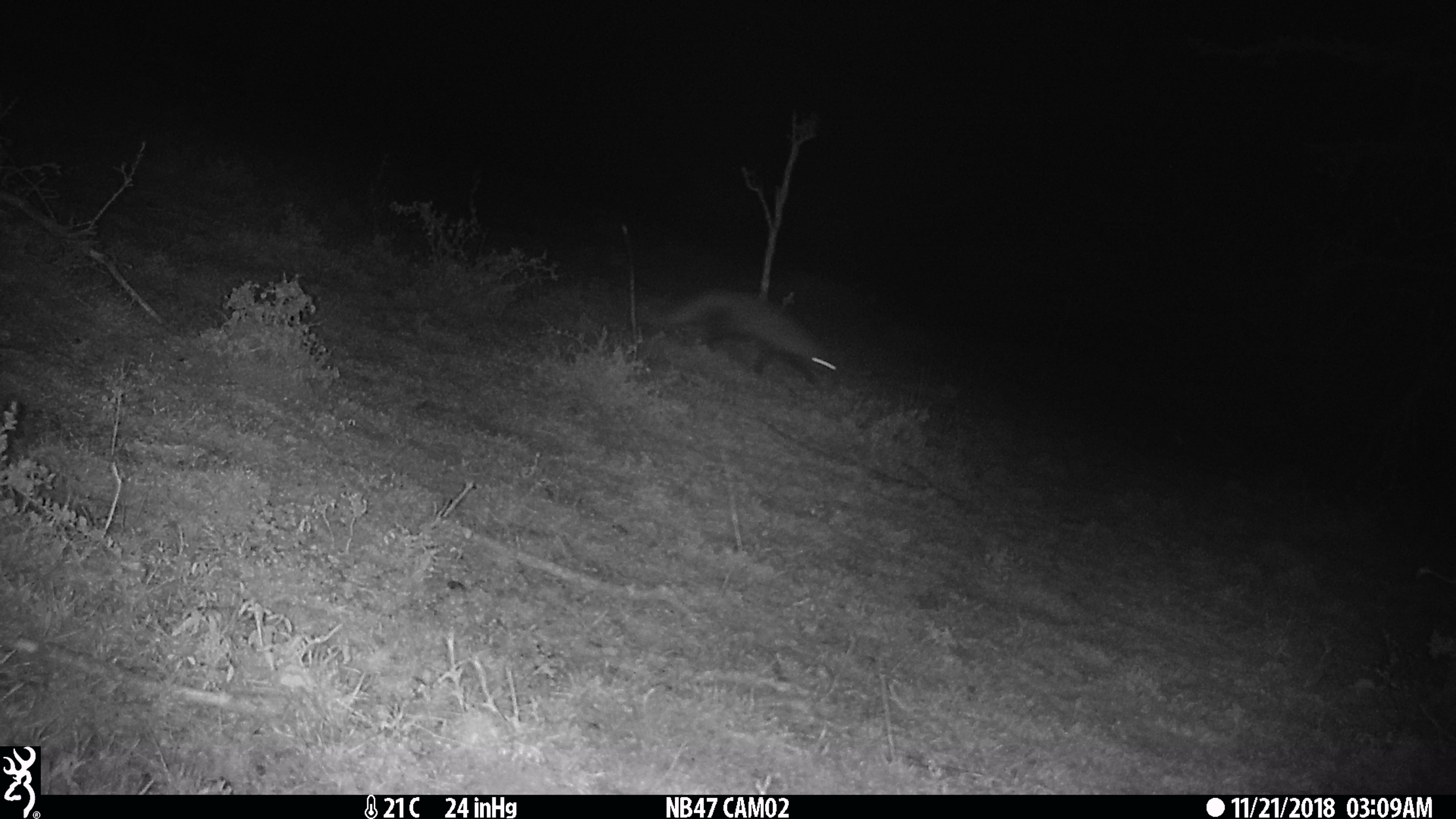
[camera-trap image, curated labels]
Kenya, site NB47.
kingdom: Animalia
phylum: Chordata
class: Mammalia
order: Carnivora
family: Herpestidae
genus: Ichneumia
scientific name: Ichneumia albicauda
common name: white-tailed mongoose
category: mongoose white tailed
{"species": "mongoose white tailed (white-tailed mongoose) (Ichneumia albicauda)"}